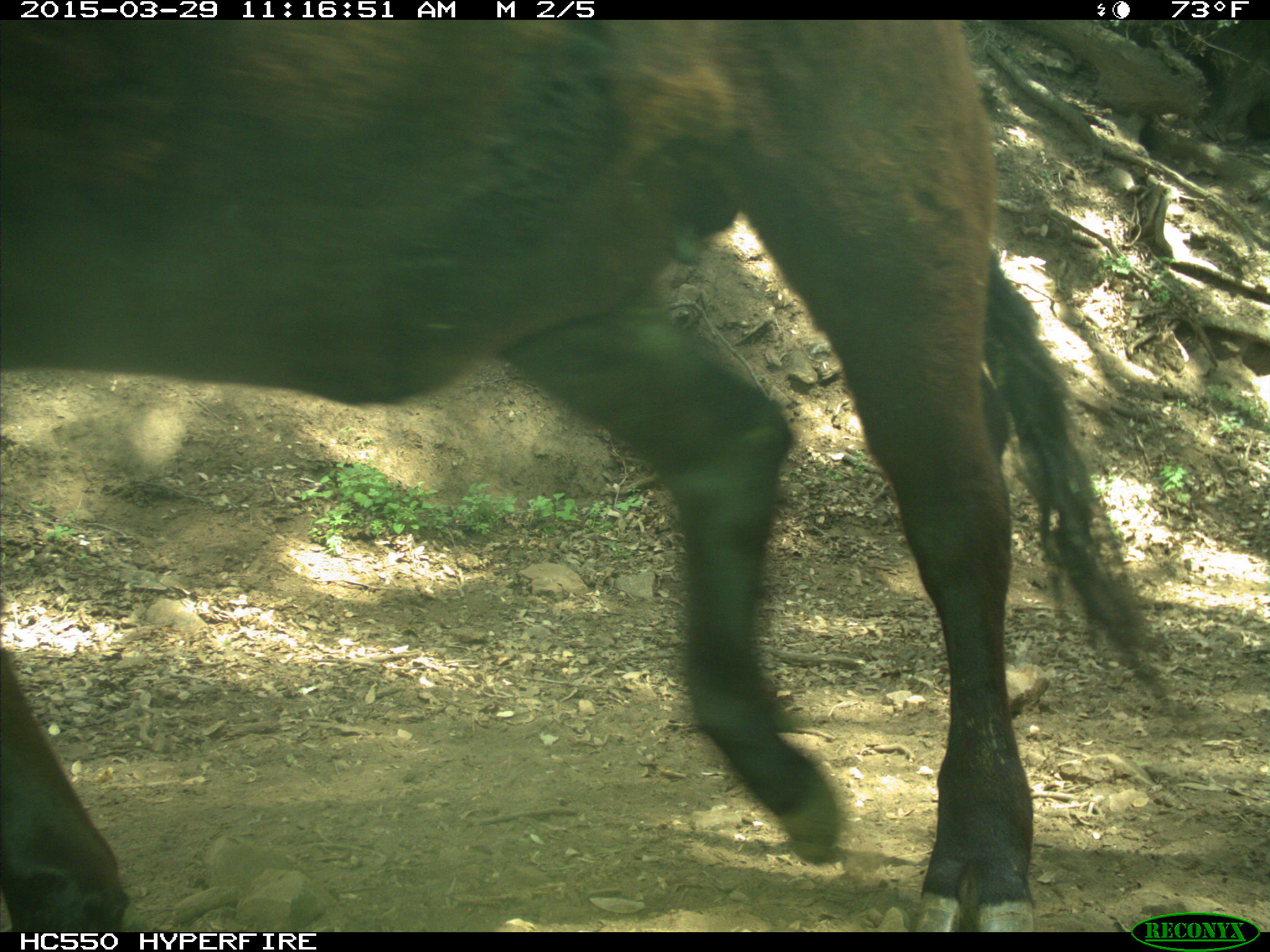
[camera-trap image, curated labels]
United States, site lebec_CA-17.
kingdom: Animalia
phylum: Chordata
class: Mammalia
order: Artiodactyla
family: Bovidae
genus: Bos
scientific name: Bos taurus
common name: domestic cow